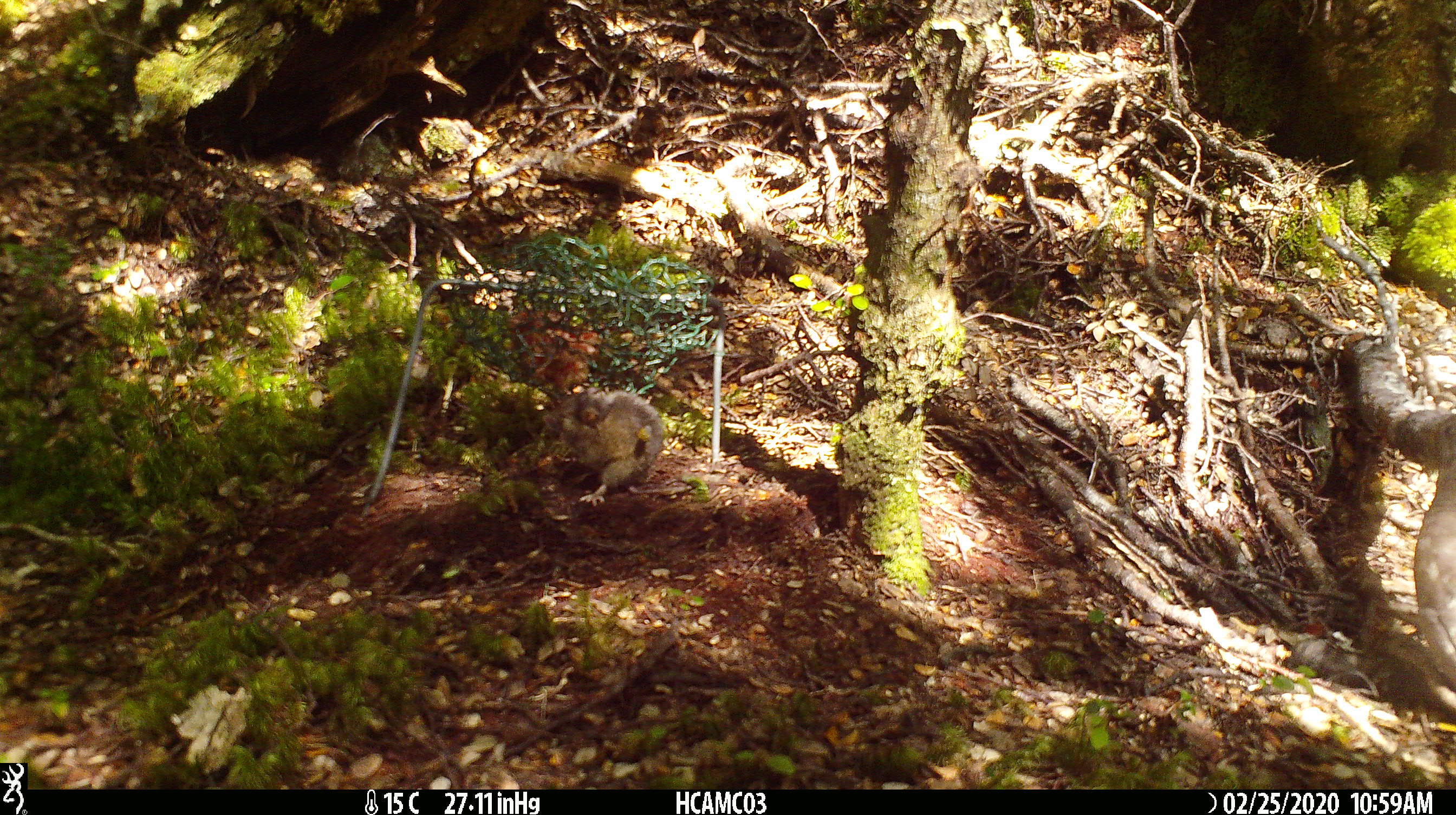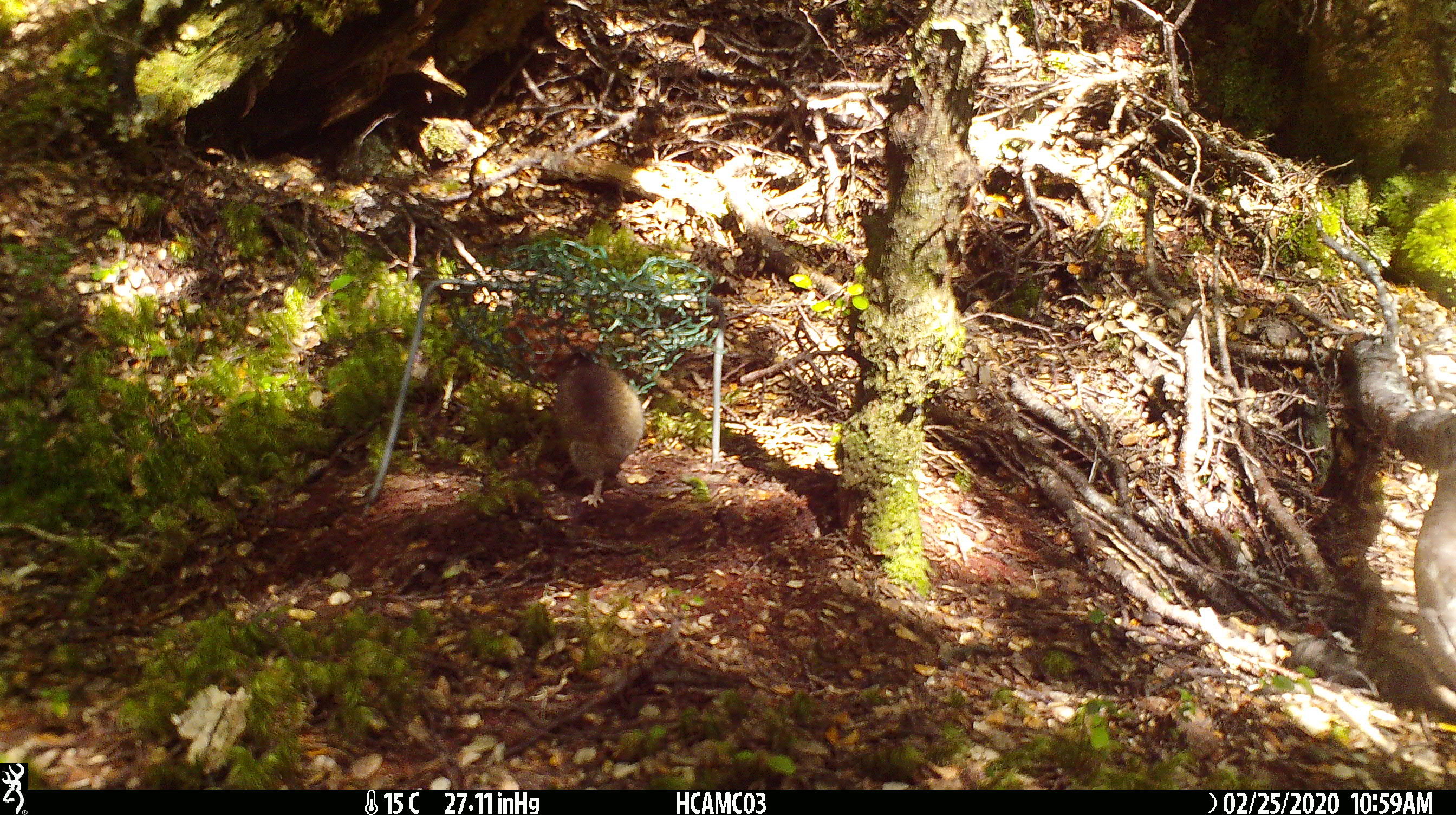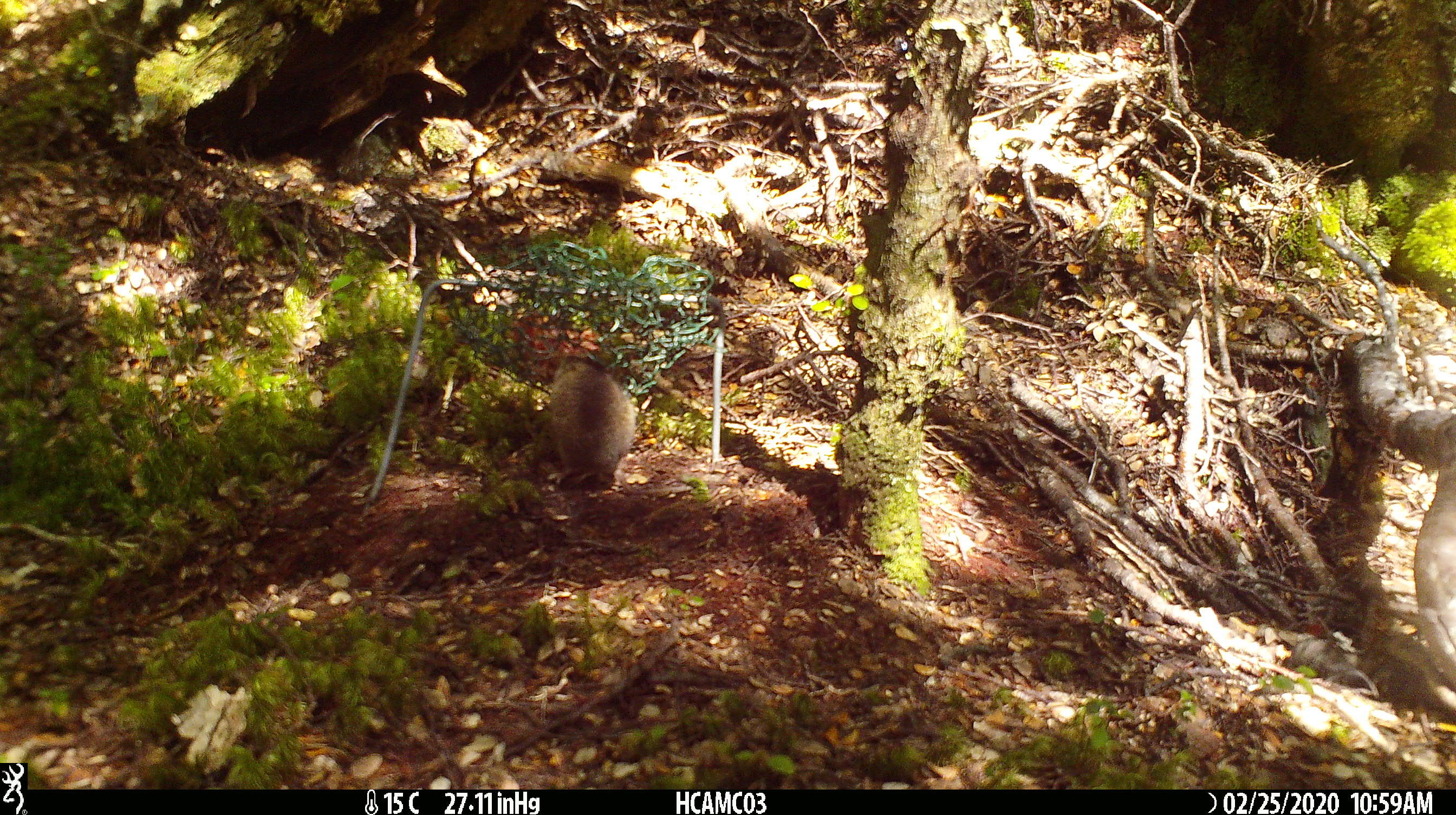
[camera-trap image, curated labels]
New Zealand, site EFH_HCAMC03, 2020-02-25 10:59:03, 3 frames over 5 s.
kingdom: Animalia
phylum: Chordata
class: Mammalia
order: Rodentia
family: Muridae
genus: Mus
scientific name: Mus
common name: mouse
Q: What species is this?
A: Mouse (Mus).